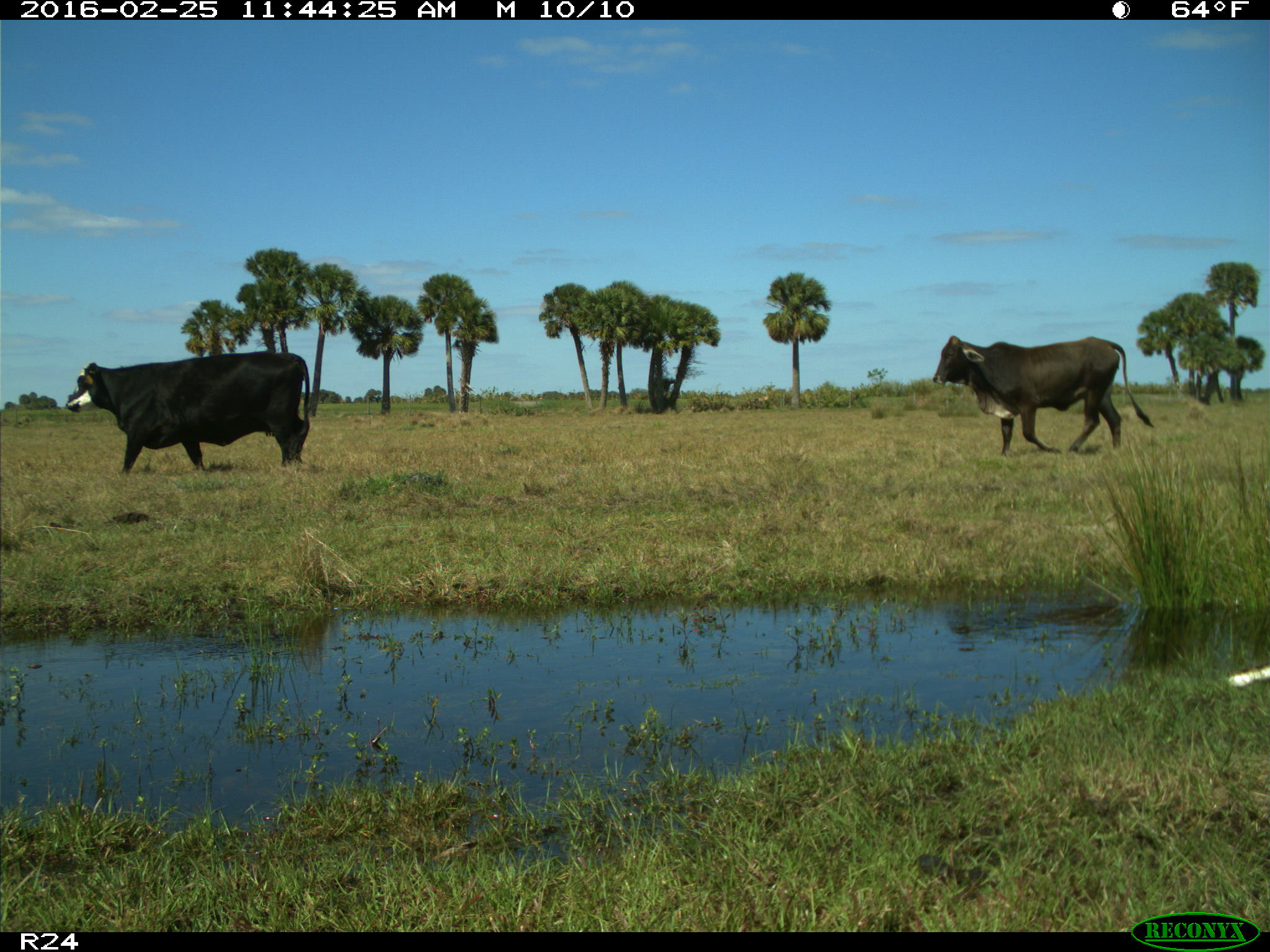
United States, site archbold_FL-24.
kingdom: Animalia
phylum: Chordata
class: Mammalia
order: Artiodactyla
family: Bovidae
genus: Bos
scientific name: Bos taurus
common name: domestic cow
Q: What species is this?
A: Bos taurus (domestic cow).